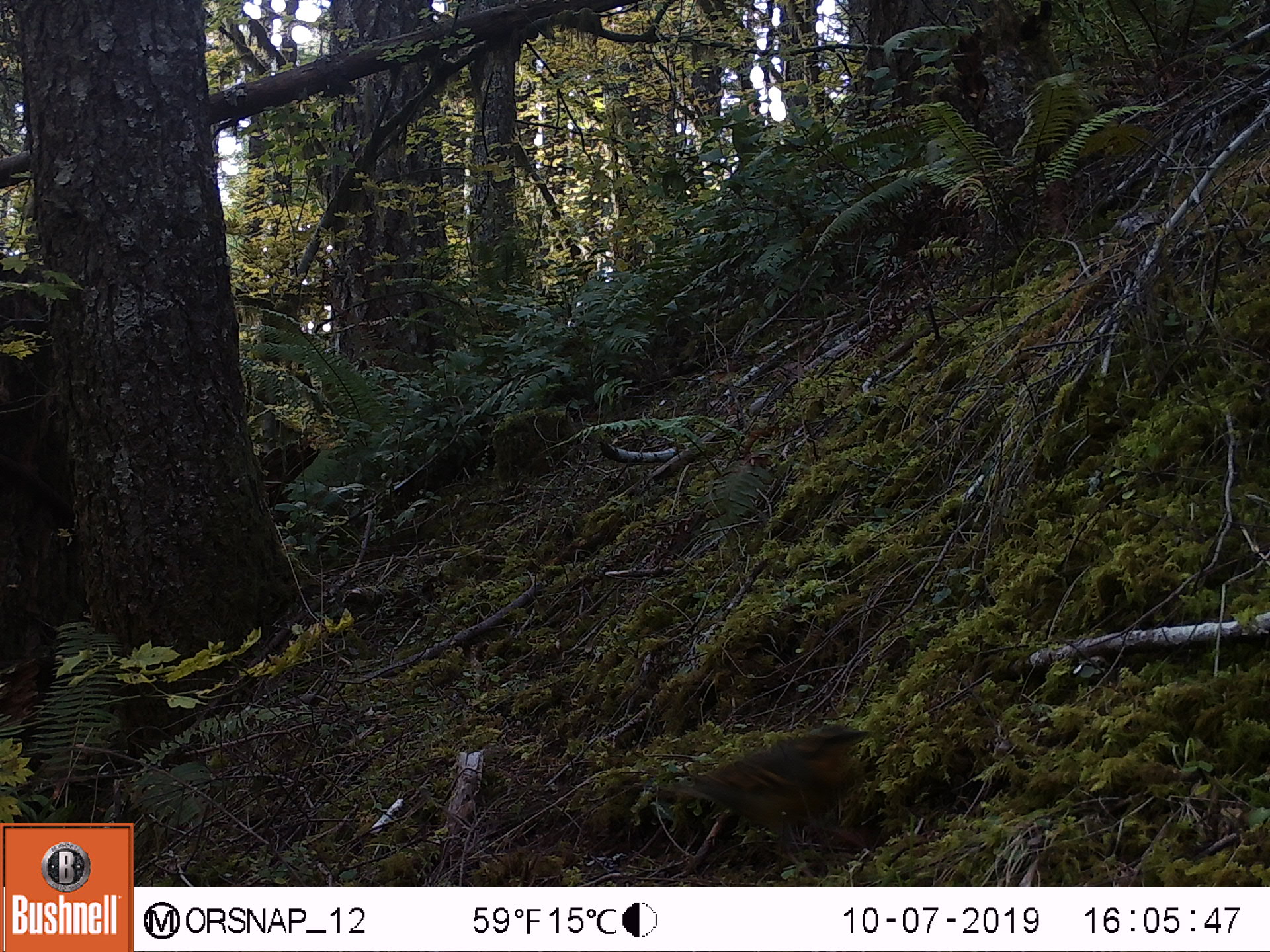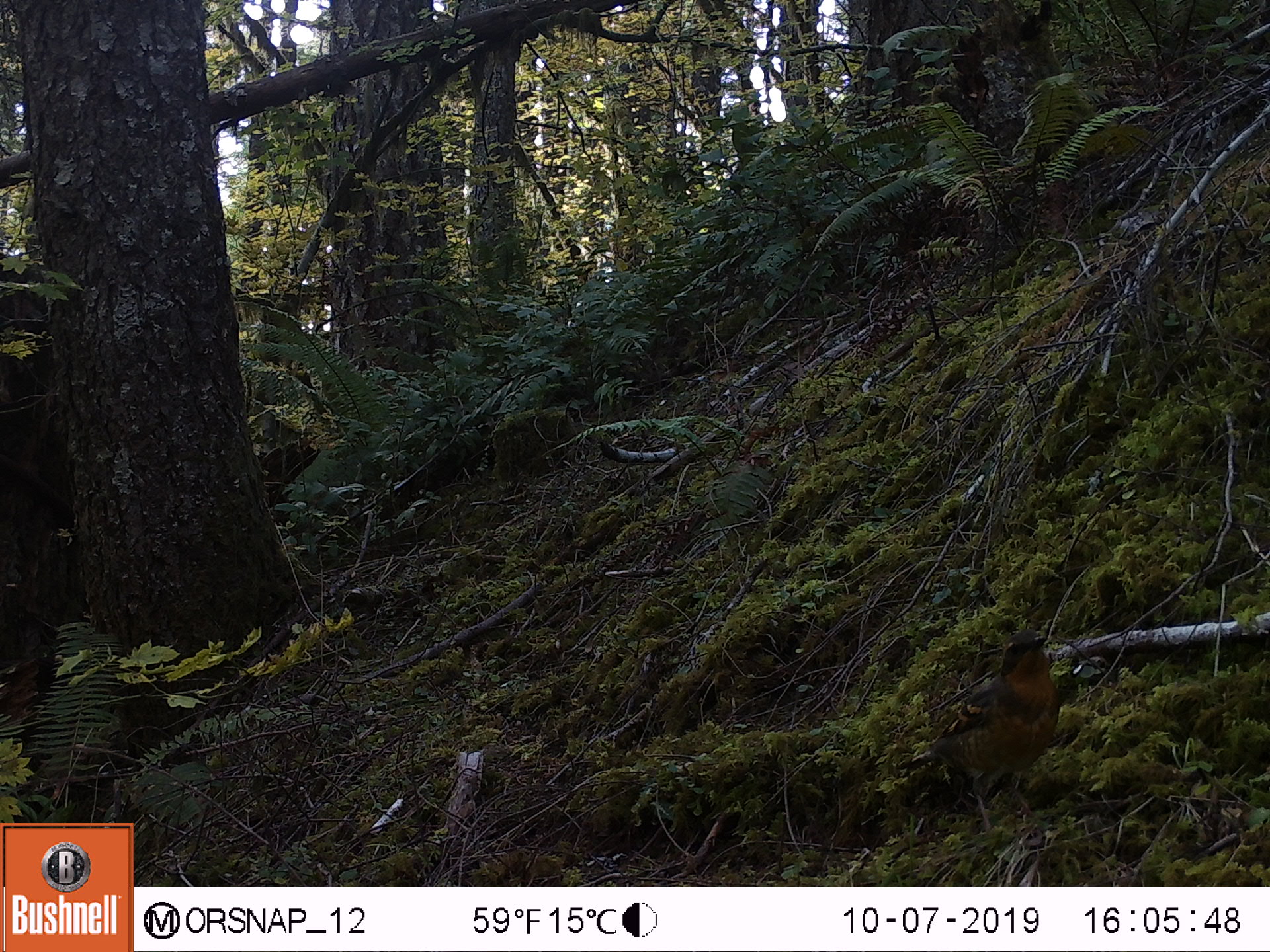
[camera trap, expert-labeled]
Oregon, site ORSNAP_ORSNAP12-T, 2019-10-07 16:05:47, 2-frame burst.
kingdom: Animalia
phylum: Chordata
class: Aves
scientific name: Aves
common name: bird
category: other bird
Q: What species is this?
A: Other bird (bird) (Aves).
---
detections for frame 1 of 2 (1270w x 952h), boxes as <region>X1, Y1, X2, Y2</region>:
other bird: <region>618, 701, 900, 878</region>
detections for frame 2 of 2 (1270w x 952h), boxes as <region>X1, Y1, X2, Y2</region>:
other bird: <region>884, 579, 1085, 868</region>